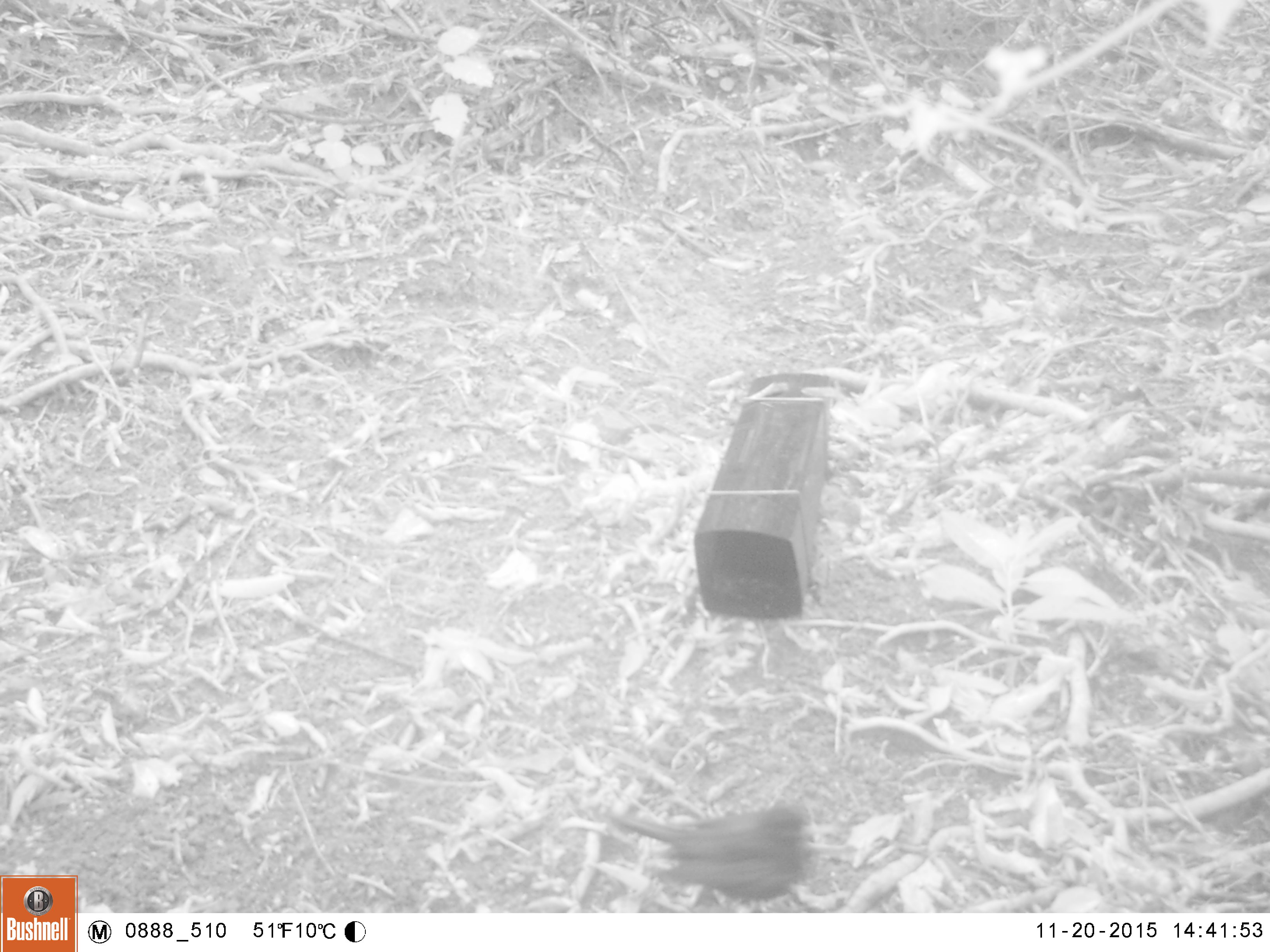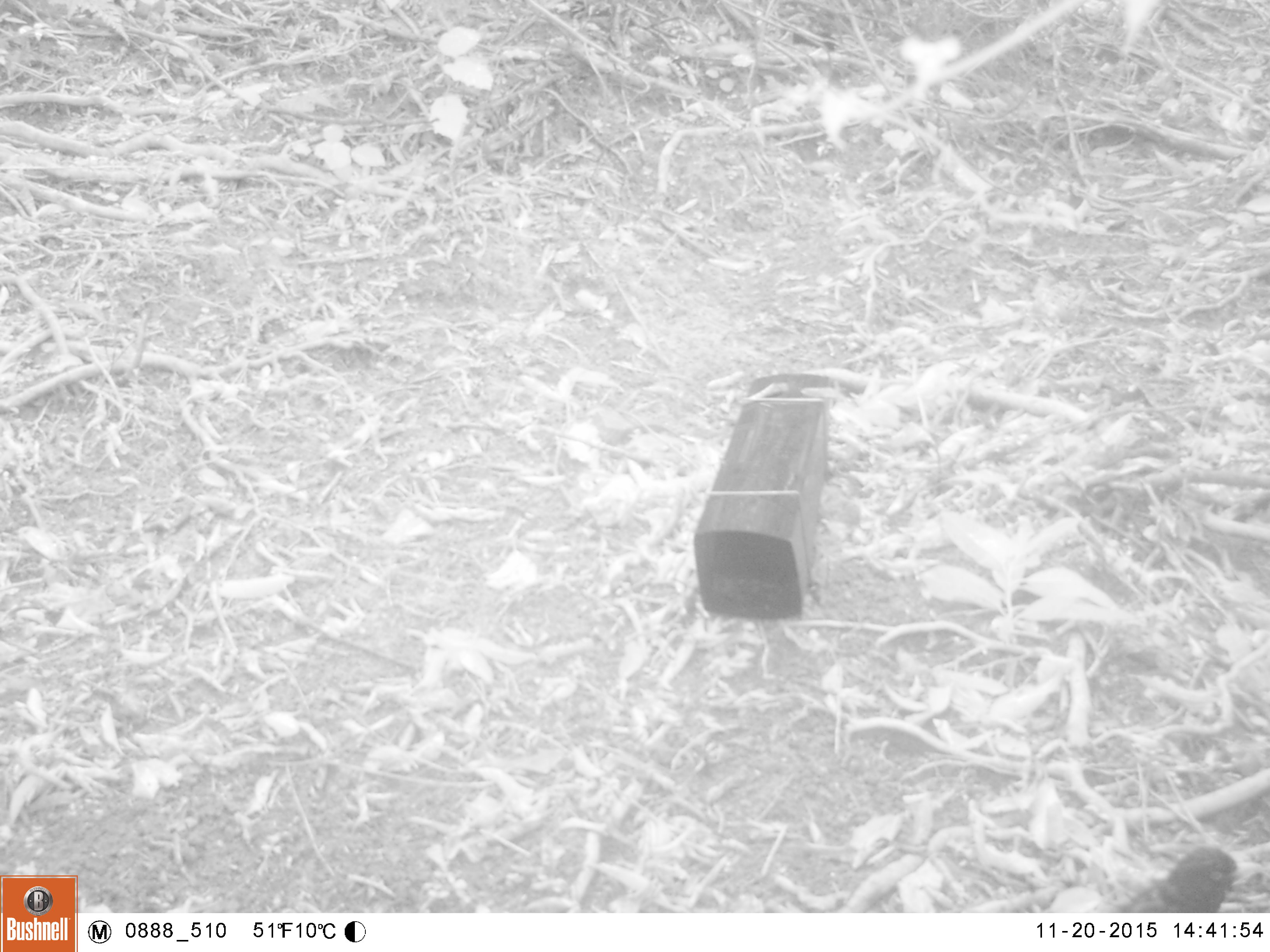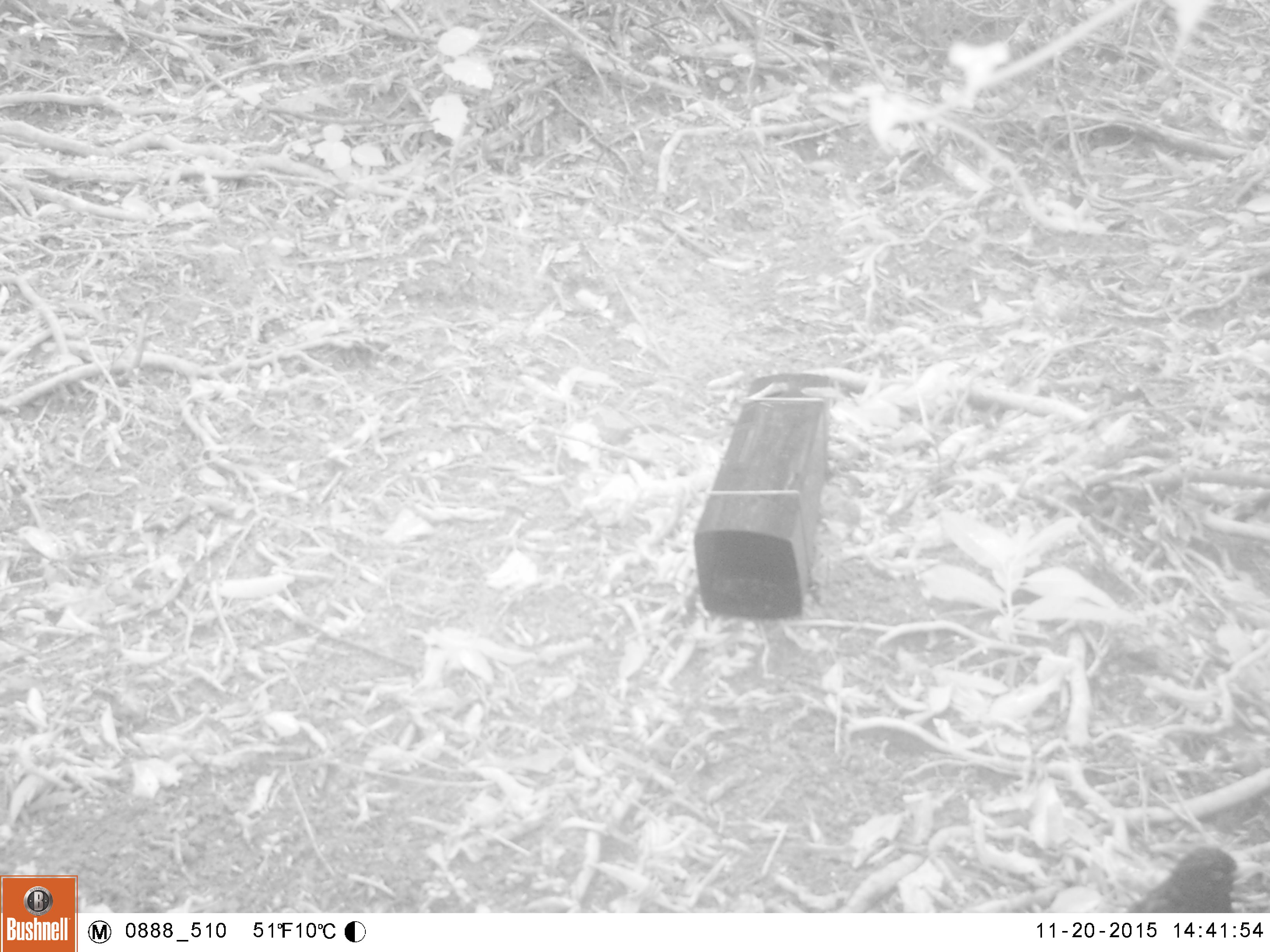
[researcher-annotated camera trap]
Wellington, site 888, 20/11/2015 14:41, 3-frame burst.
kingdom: Animalia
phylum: Chordata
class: Aves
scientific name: Aves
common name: bird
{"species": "bird (Aves)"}